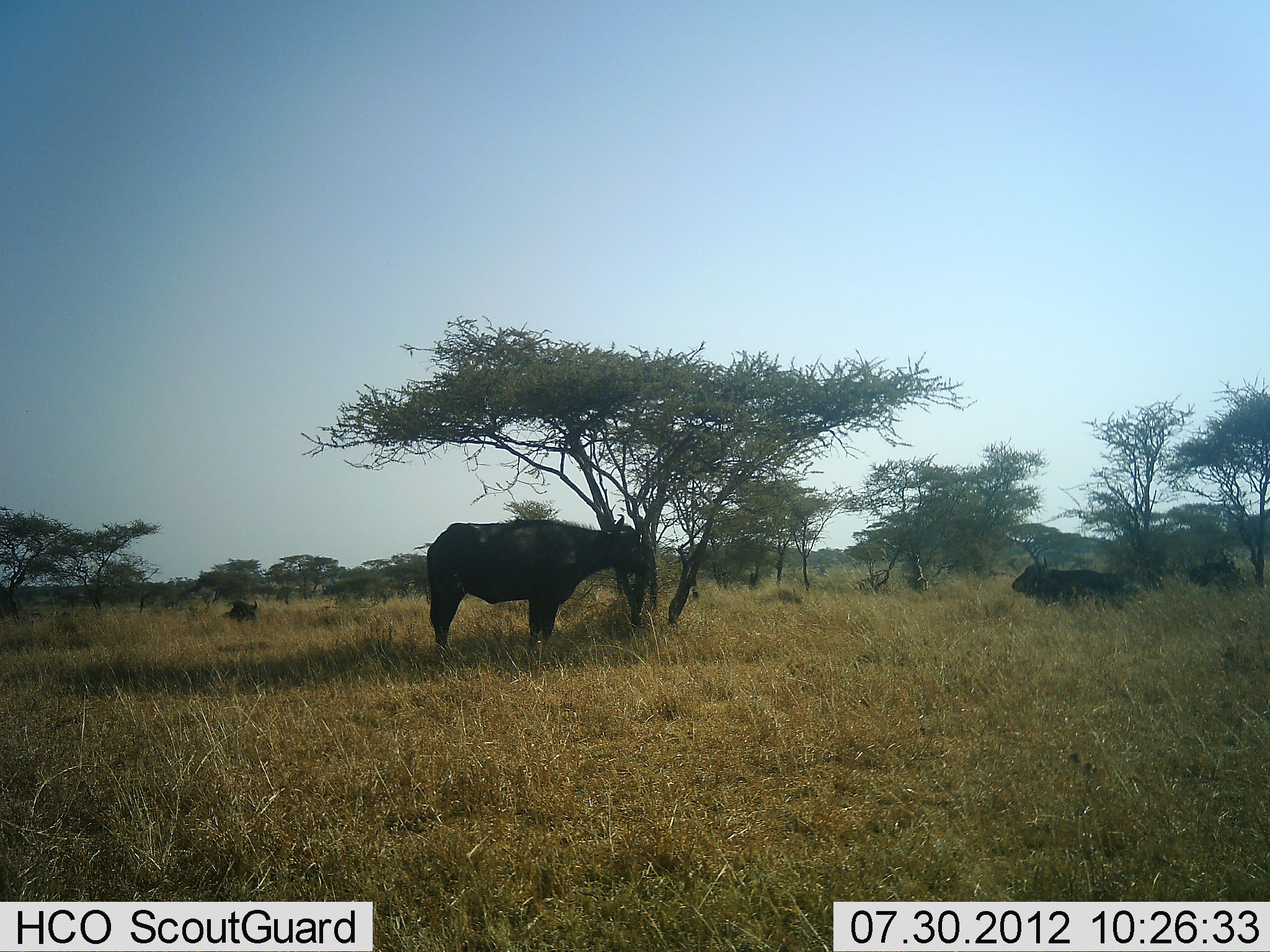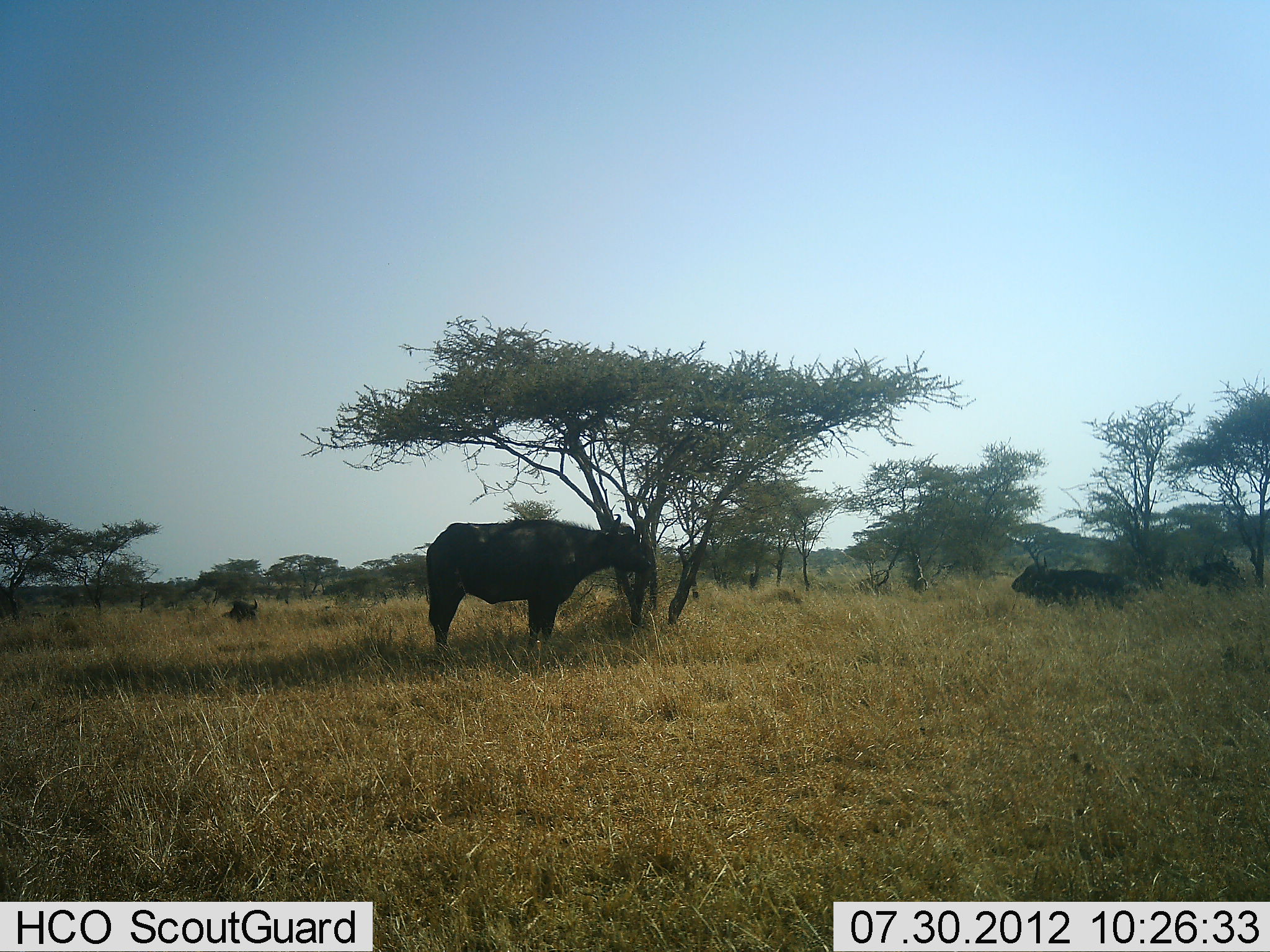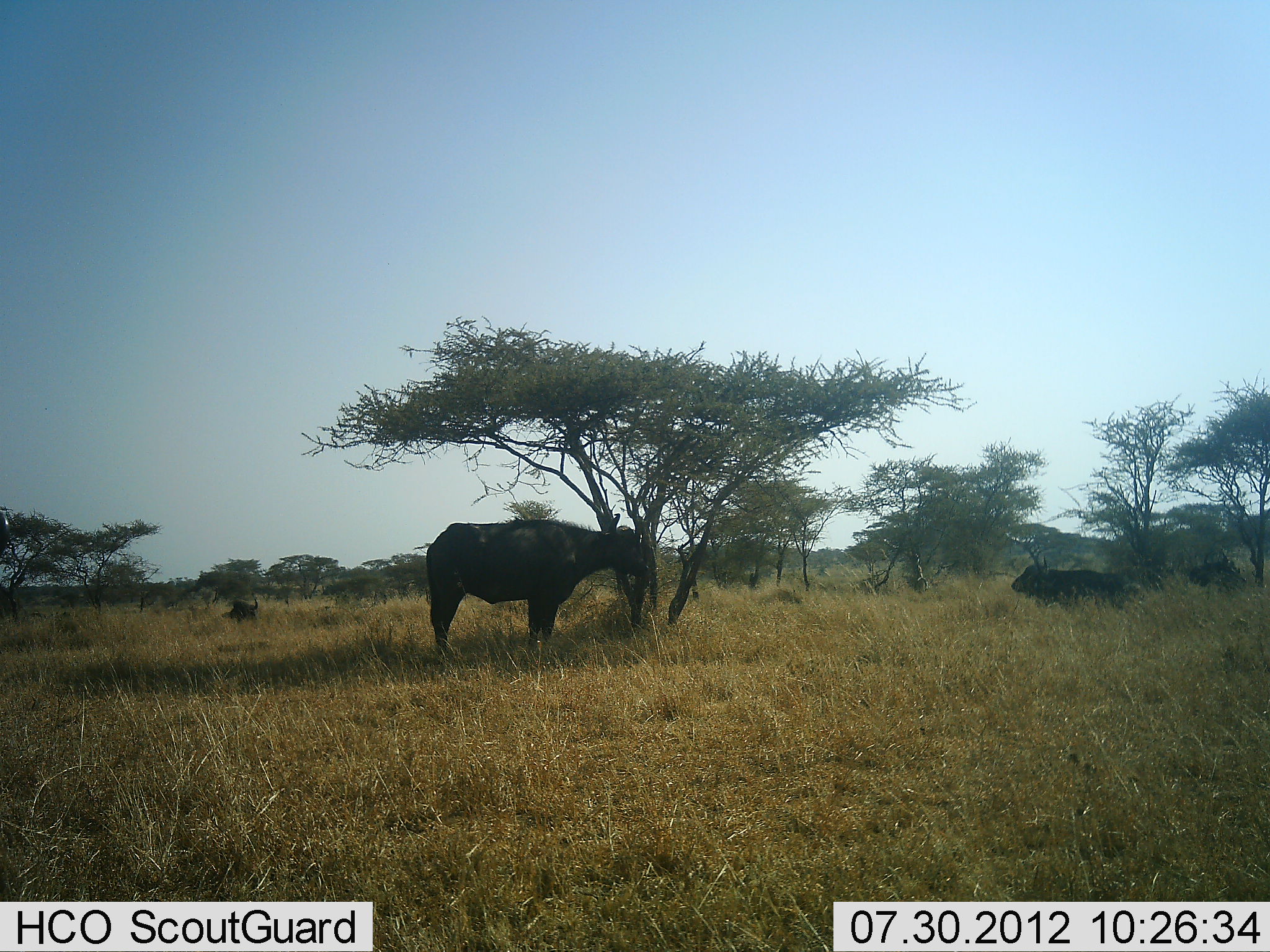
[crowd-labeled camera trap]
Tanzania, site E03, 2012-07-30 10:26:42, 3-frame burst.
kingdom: Animalia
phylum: Chordata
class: Mammalia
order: Artiodactyla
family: Bovidae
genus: Syncerus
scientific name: Syncerus caffer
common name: cape buffalo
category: buffalo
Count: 4.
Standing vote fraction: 80%.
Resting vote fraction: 70%.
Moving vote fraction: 0%.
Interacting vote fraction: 10%.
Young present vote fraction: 0%.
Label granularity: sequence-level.